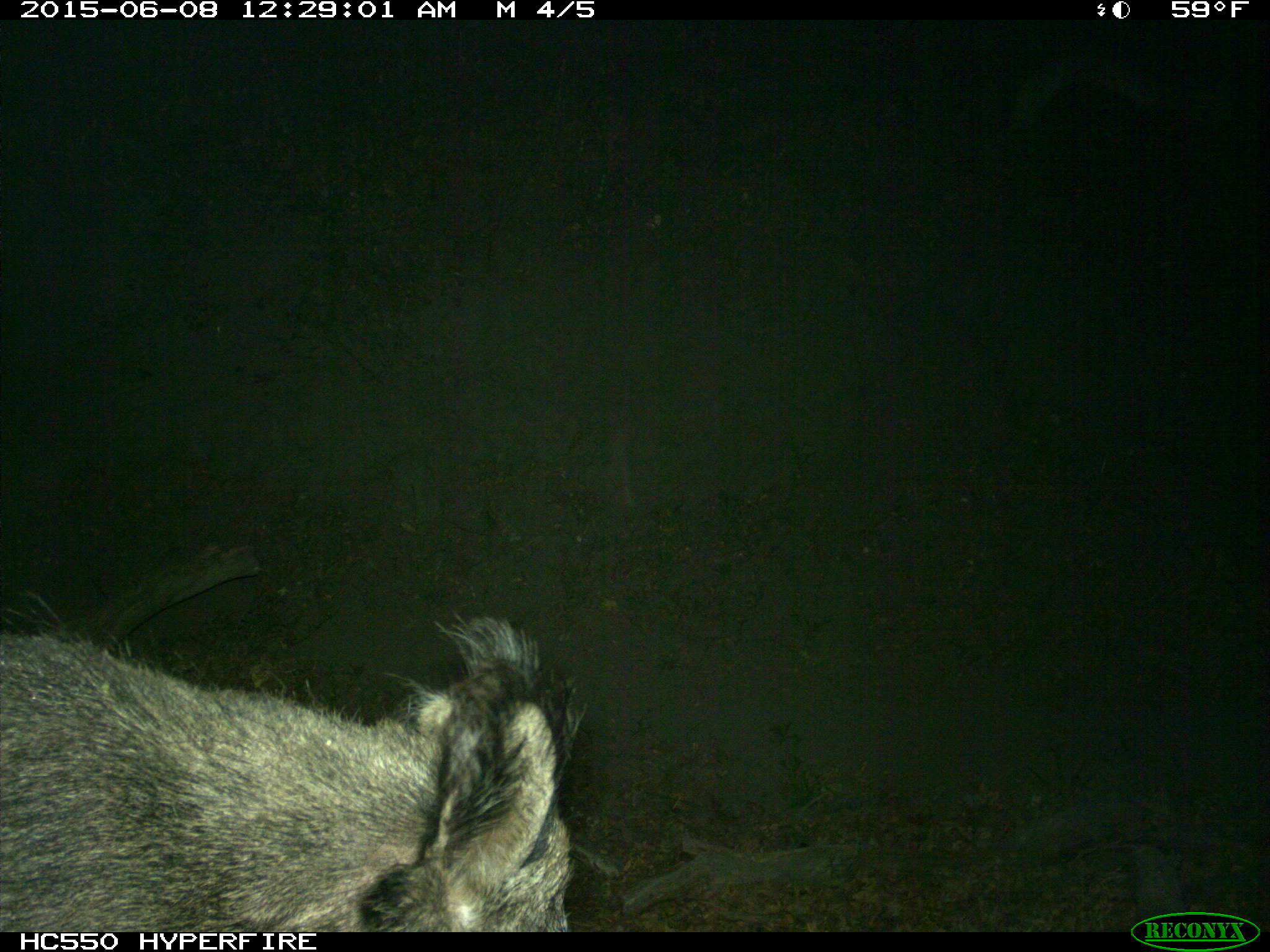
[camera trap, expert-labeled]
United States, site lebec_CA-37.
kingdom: Animalia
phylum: Chordata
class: Mammalia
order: Artiodactyla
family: Suidae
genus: Sus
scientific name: Sus scrofa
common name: wild boar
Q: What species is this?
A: Sus scrofa (wild boar).